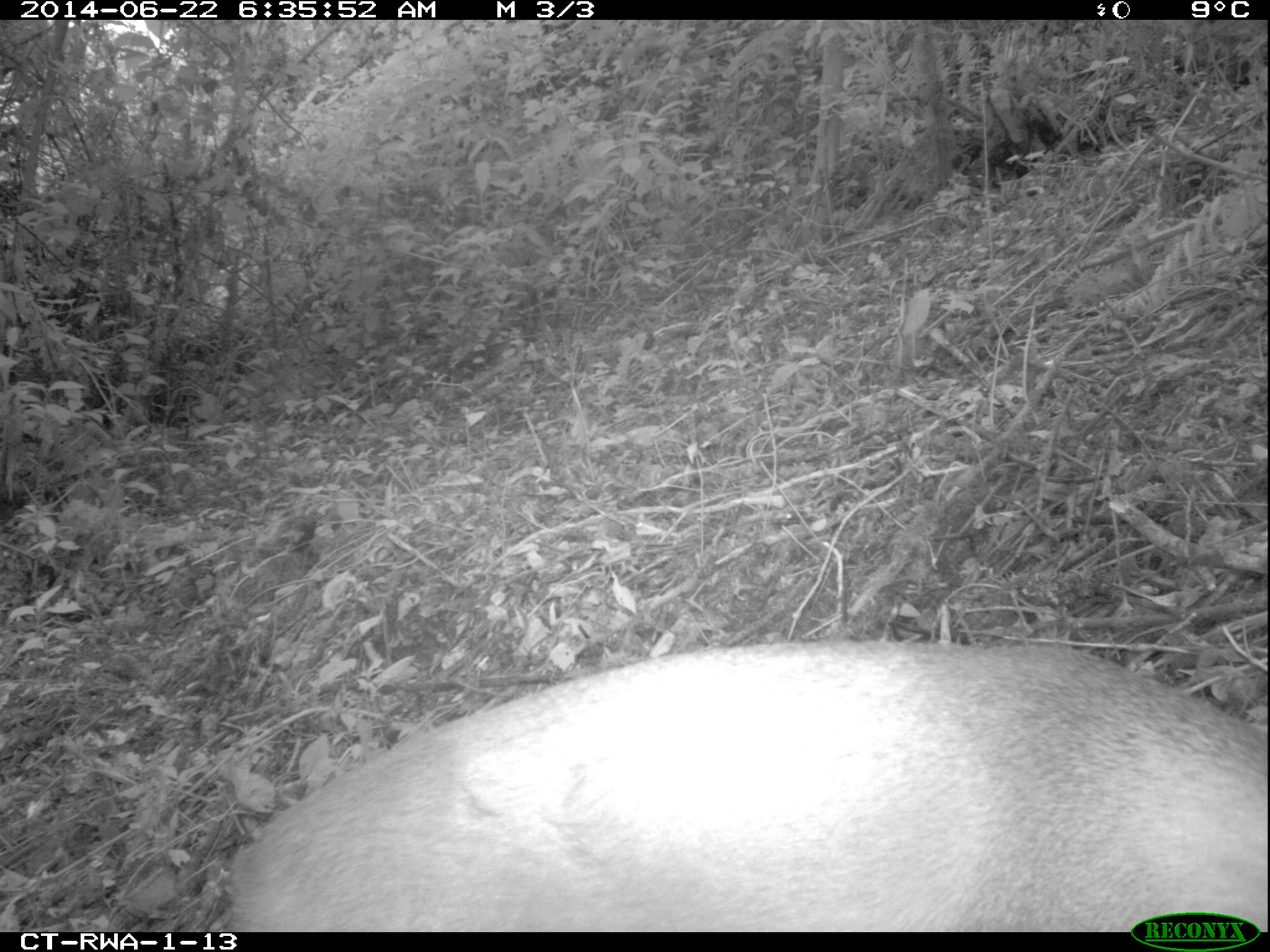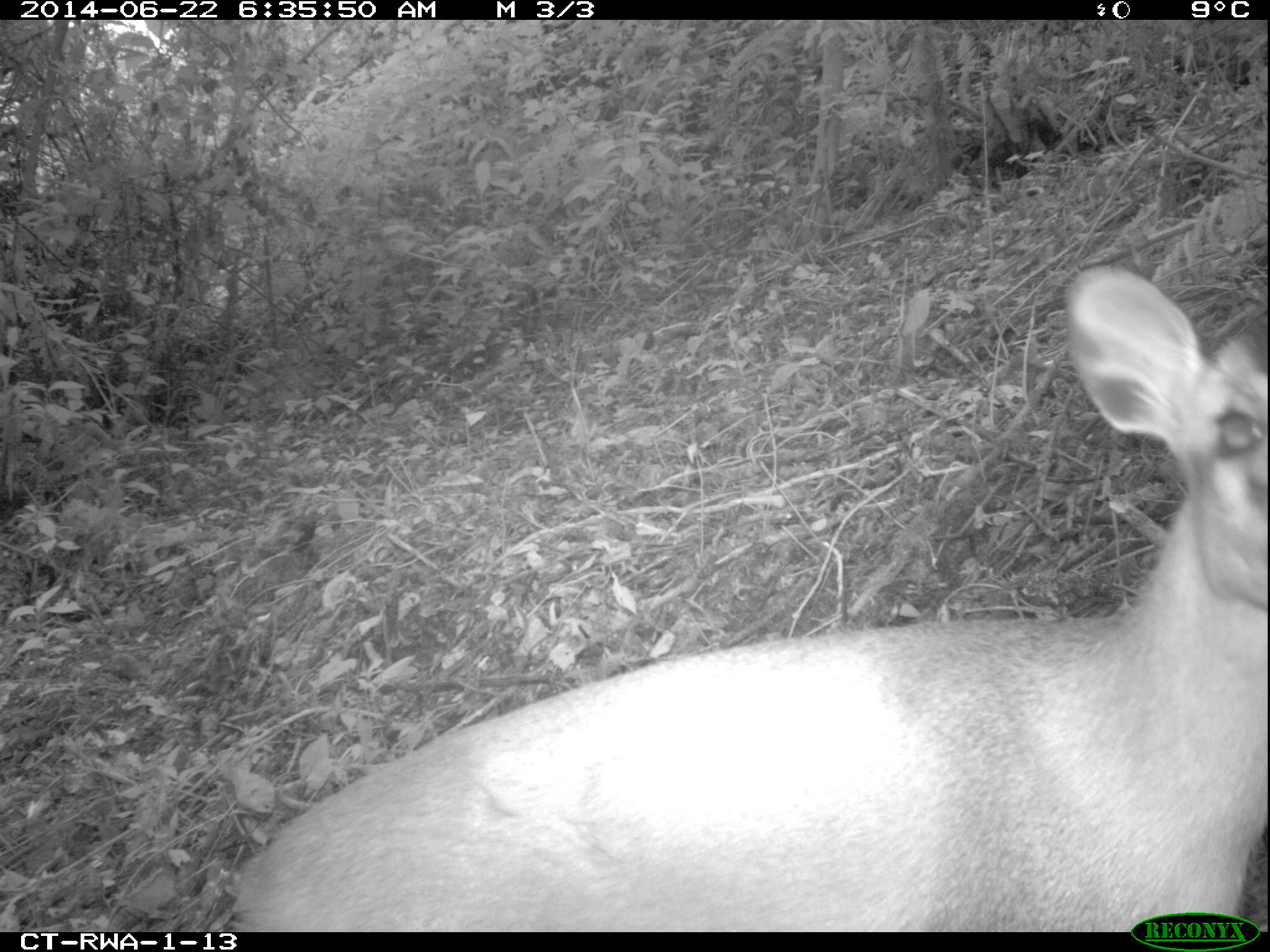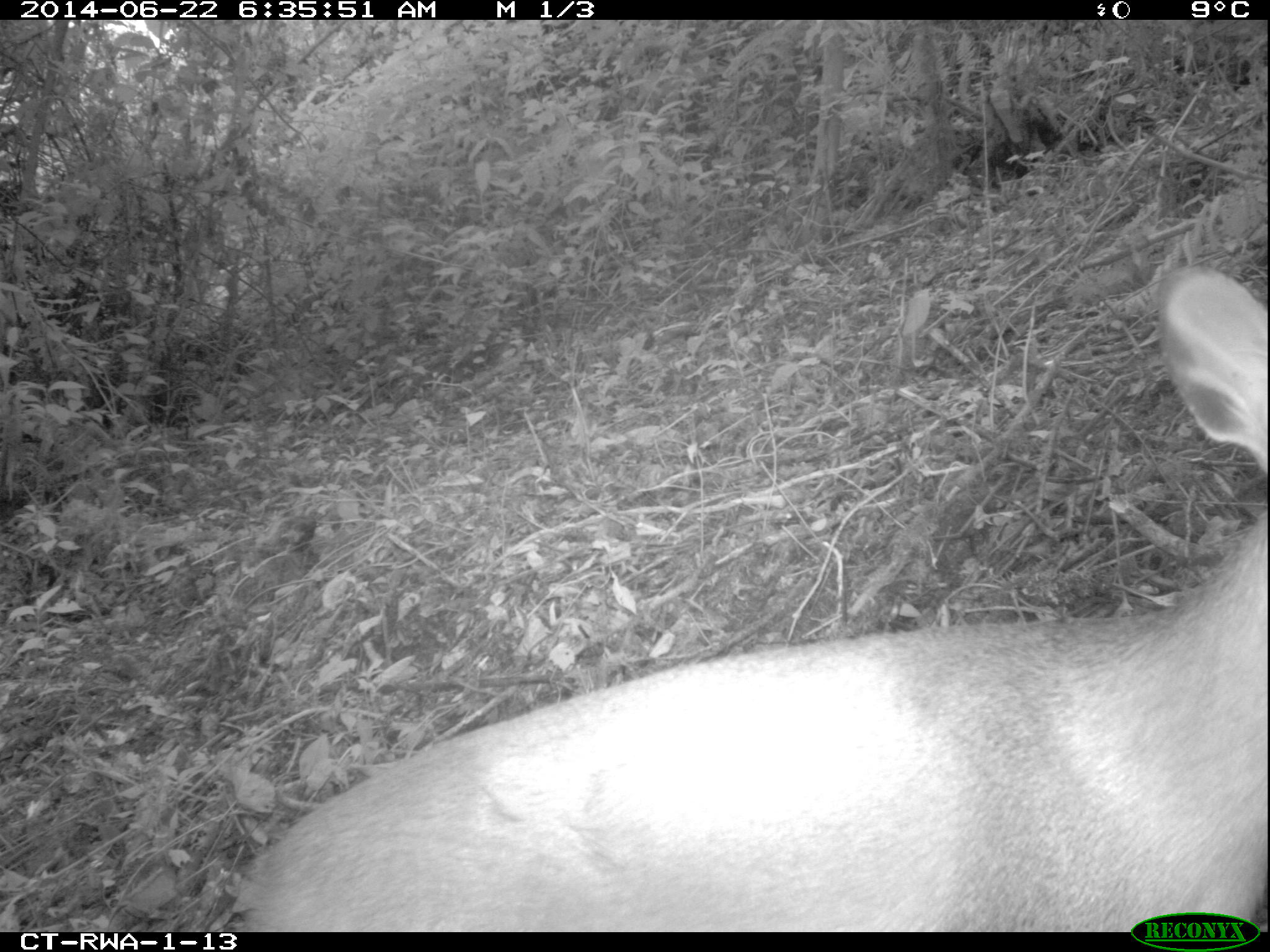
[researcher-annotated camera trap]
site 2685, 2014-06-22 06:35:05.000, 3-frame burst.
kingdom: Animalia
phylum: Chordata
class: Mammalia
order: Artiodactyla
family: Bovidae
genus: Cephalophus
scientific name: Cephalophus nigrifrons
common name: black-fronted duiker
Cephalophus nigrifrons (black-fronted duiker), count 1.